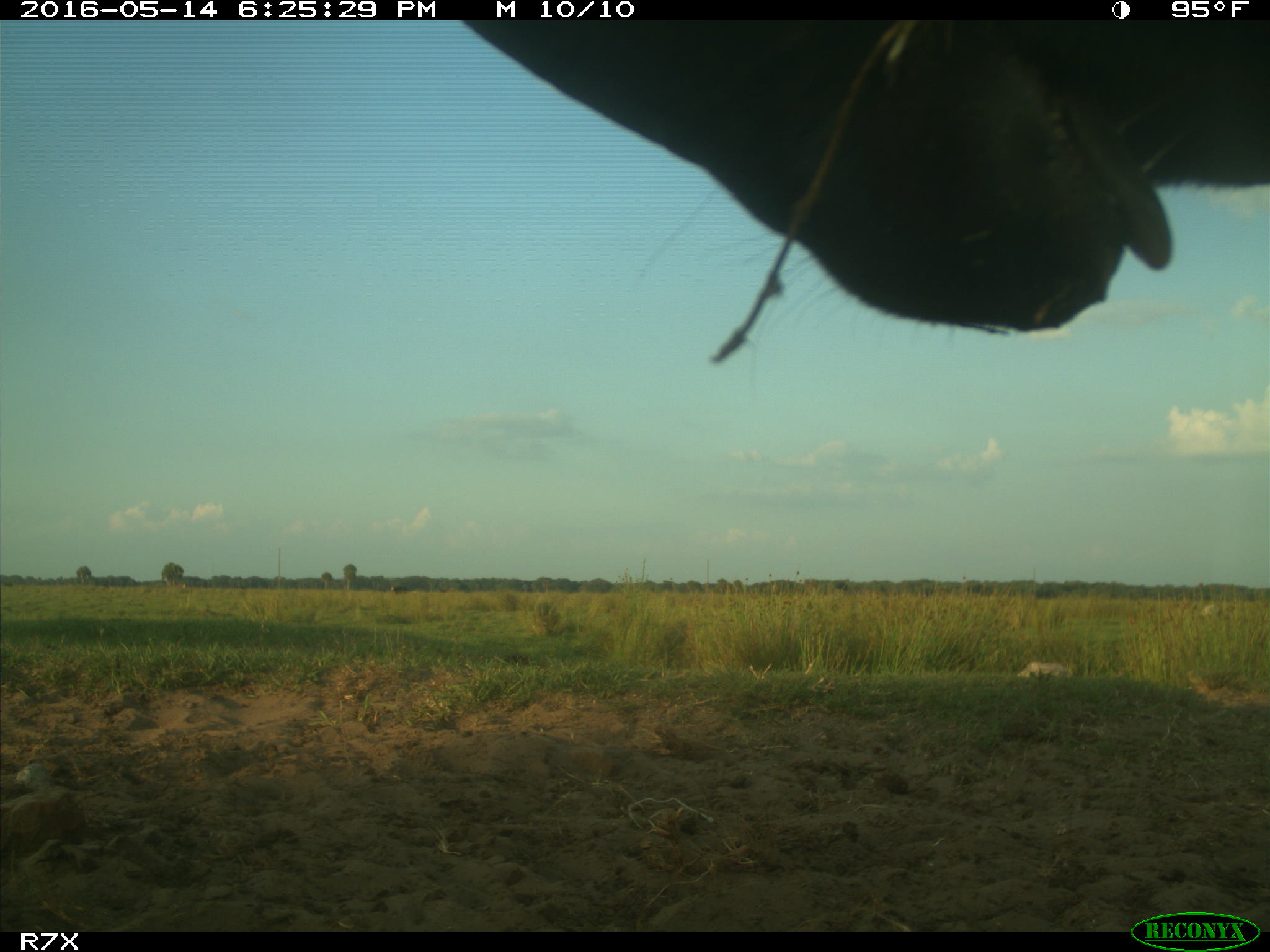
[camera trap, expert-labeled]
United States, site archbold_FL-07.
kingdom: Animalia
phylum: Chordata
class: Mammalia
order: Artiodactyla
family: Bovidae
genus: Bos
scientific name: Bos taurus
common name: domestic cow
Bos taurus (domestic cow).